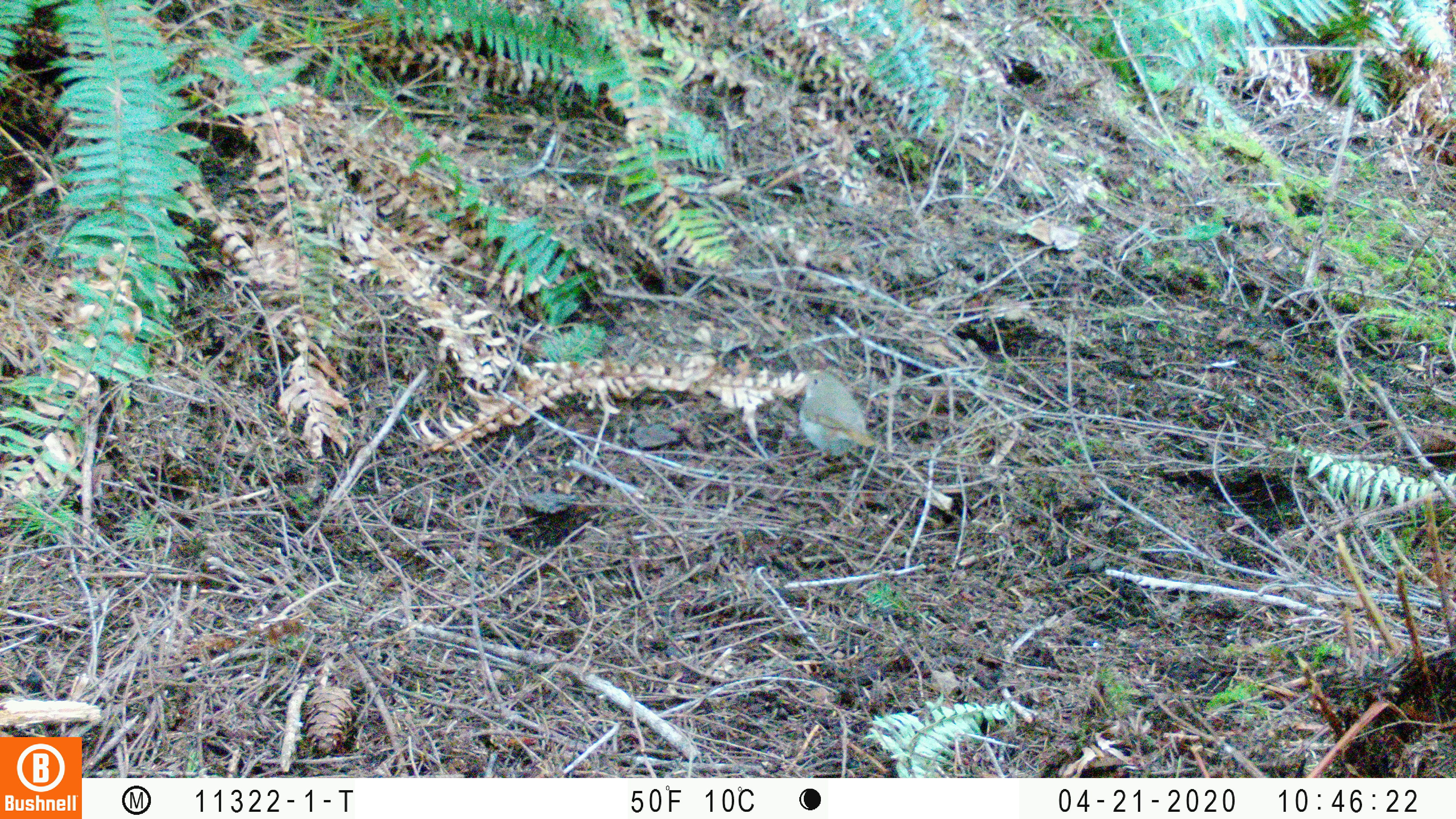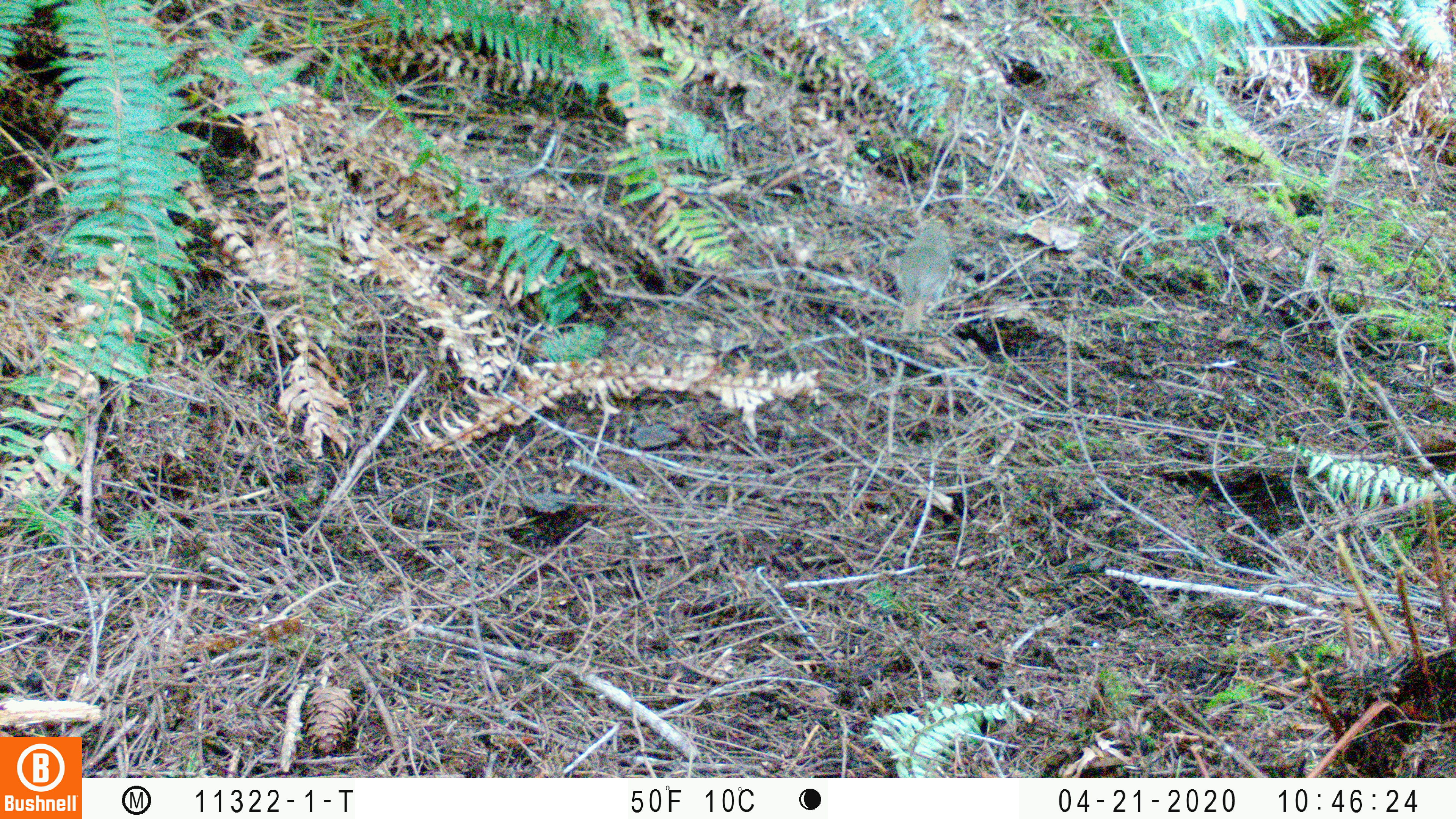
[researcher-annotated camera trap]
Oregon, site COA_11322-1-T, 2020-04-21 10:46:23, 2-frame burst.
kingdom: Animalia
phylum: Chordata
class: Aves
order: Passeriformes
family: Turdidae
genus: Catharus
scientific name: Catharus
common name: brown thrushes and nightingale-thrushes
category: catharus species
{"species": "catharus species (brown thrushes and nightingale-thrushes) (Catharus)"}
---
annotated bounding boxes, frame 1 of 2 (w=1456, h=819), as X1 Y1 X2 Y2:
catharus species: 791 362 880 457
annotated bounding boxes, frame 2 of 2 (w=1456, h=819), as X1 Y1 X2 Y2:
catharus species: 889 218 956 338